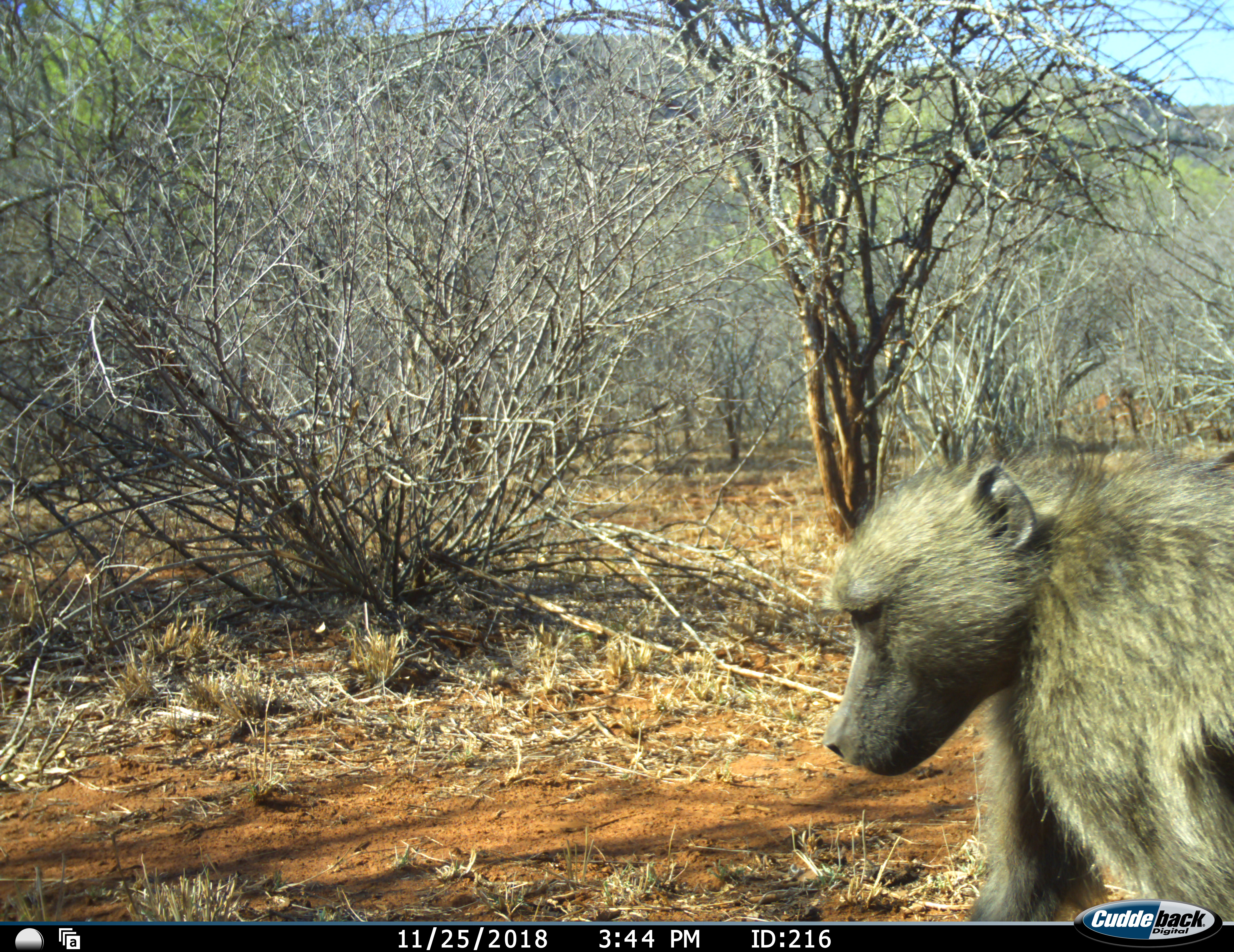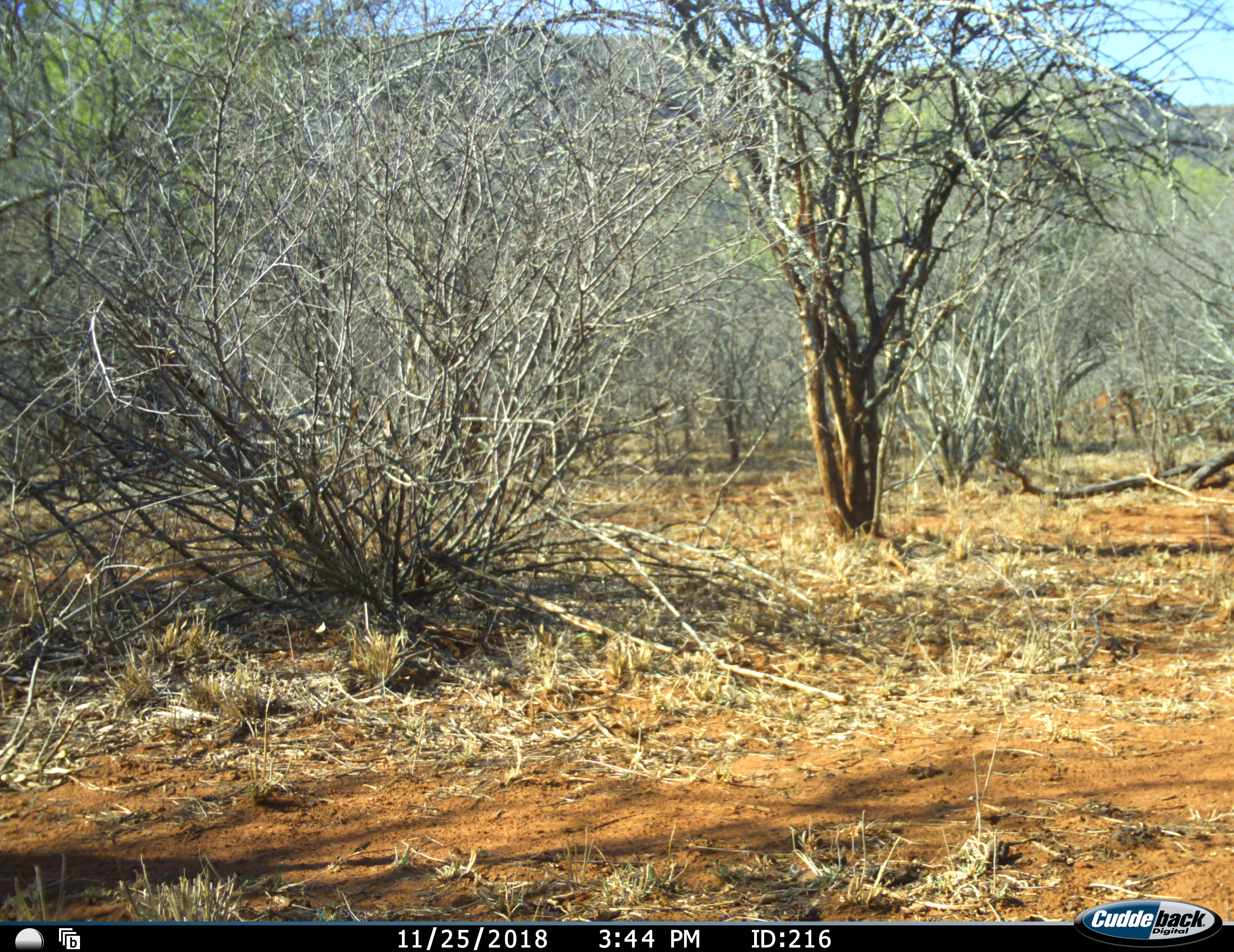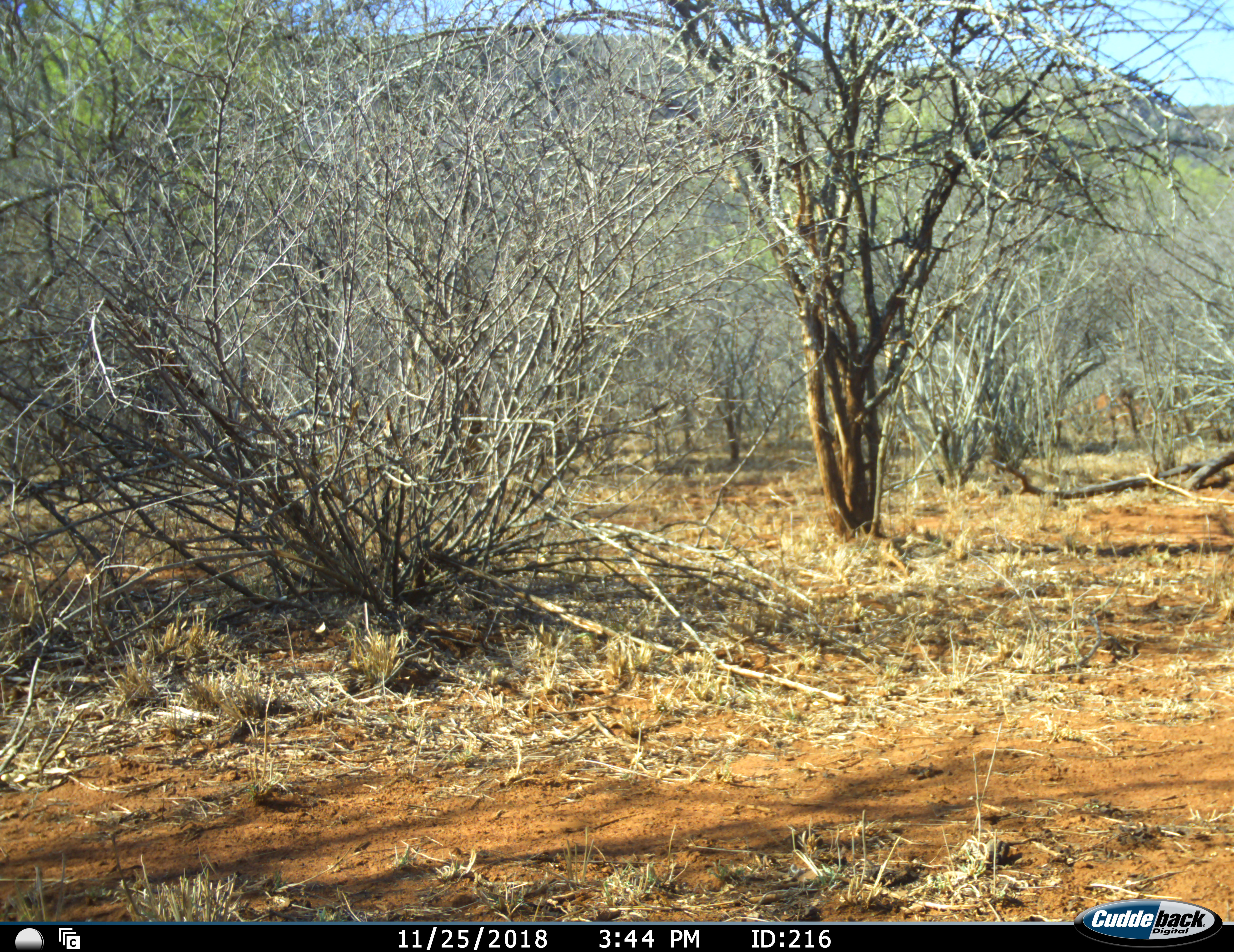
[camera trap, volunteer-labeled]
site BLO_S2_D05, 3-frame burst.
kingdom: Animalia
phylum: Chordata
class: Mammalia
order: Primates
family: Cercopithecidae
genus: Papio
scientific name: Papio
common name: baboon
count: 1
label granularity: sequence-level